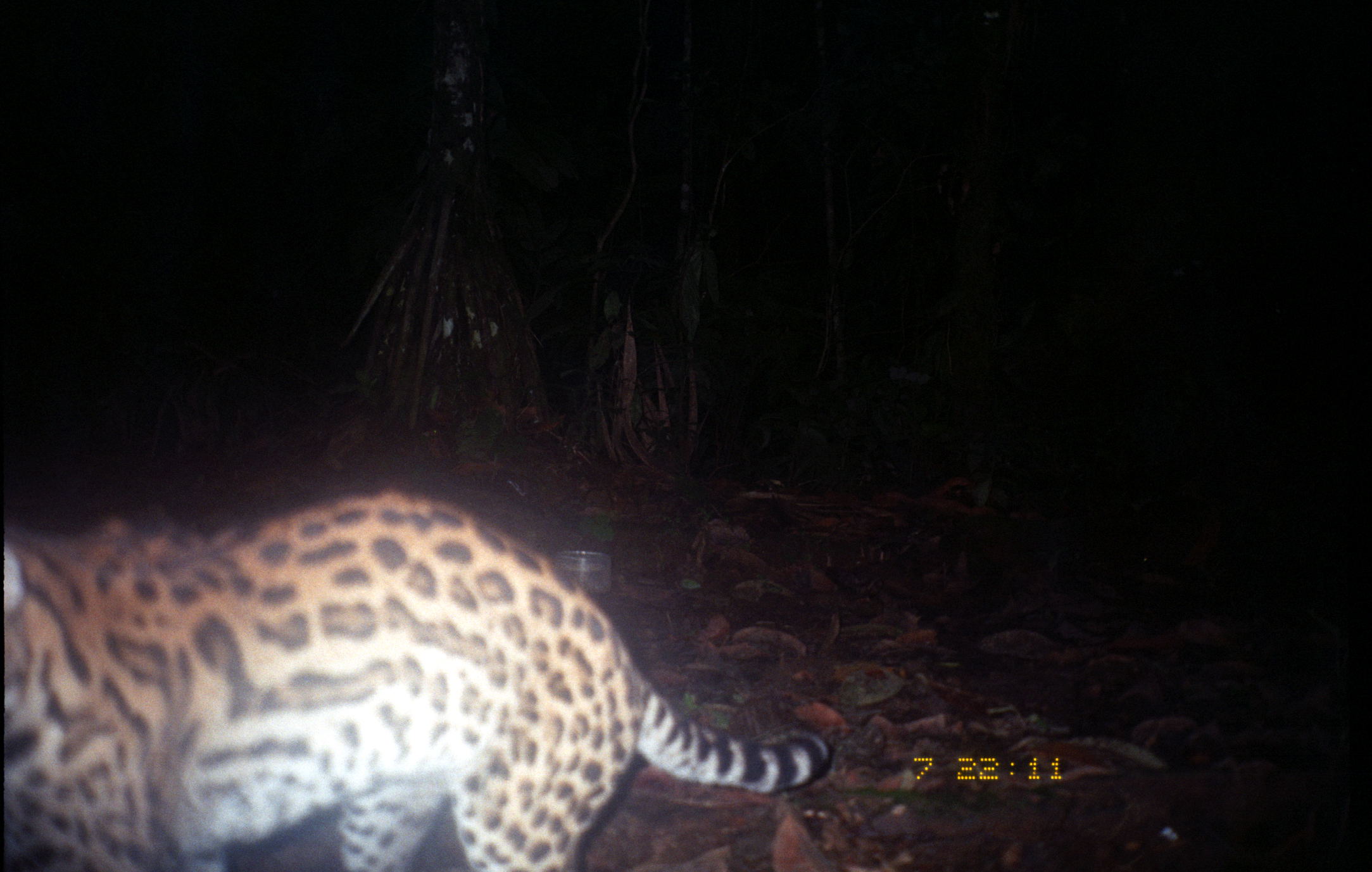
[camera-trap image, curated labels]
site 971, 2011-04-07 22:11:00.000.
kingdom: Animalia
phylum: Chordata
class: Mammalia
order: Carnivora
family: Felidae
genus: Leopardus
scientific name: Leopardus pardalis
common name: ocelot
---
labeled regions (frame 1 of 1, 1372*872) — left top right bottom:
leopardus pardalis: 0 486 835 870